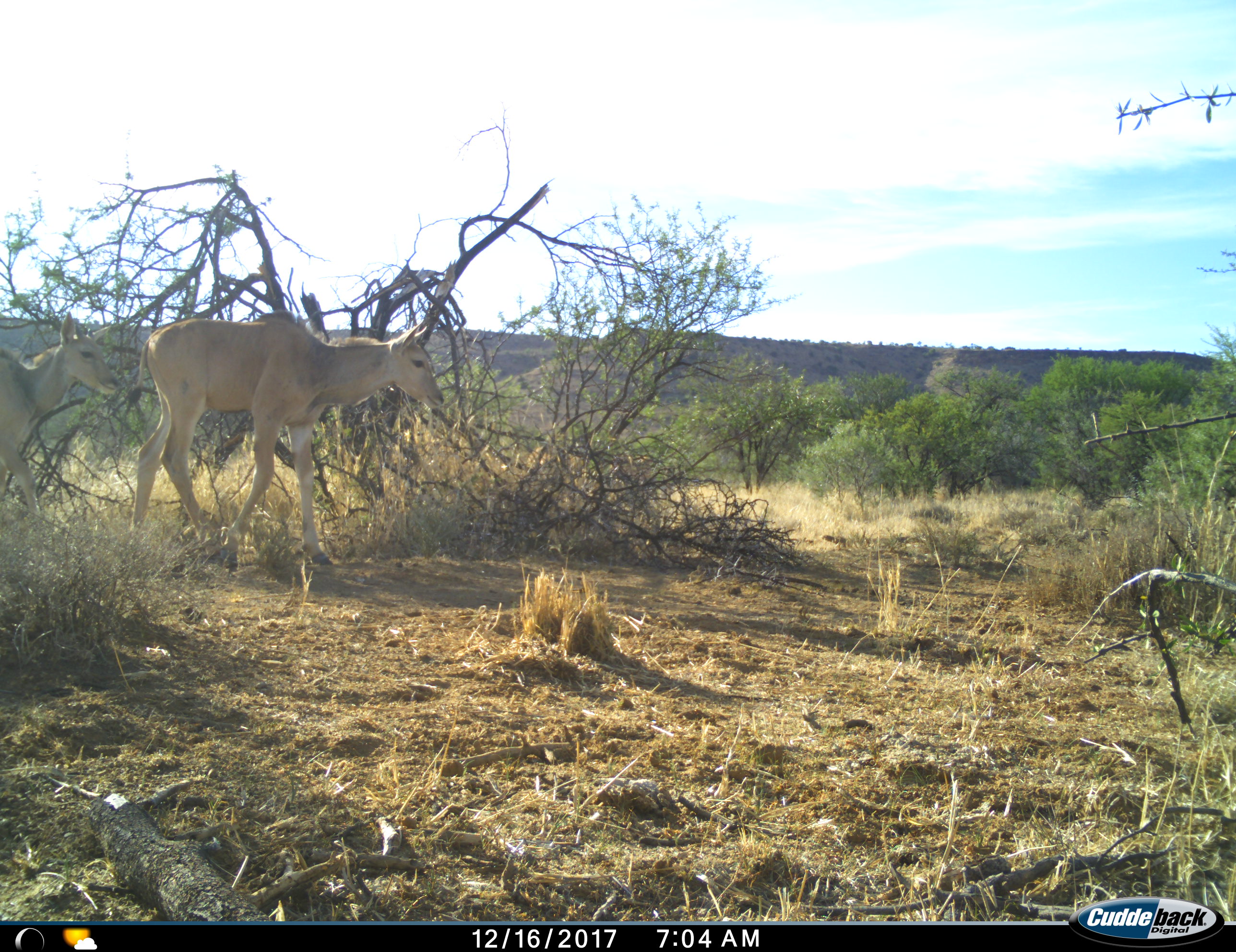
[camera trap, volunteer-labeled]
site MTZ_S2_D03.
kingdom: Animalia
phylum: Chordata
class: Mammalia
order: Artiodactyla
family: Bovidae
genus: Tragelaphus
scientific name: Tragelaphus oryx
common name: eland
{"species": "eland (Tragelaphus oryx)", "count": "2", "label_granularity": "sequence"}